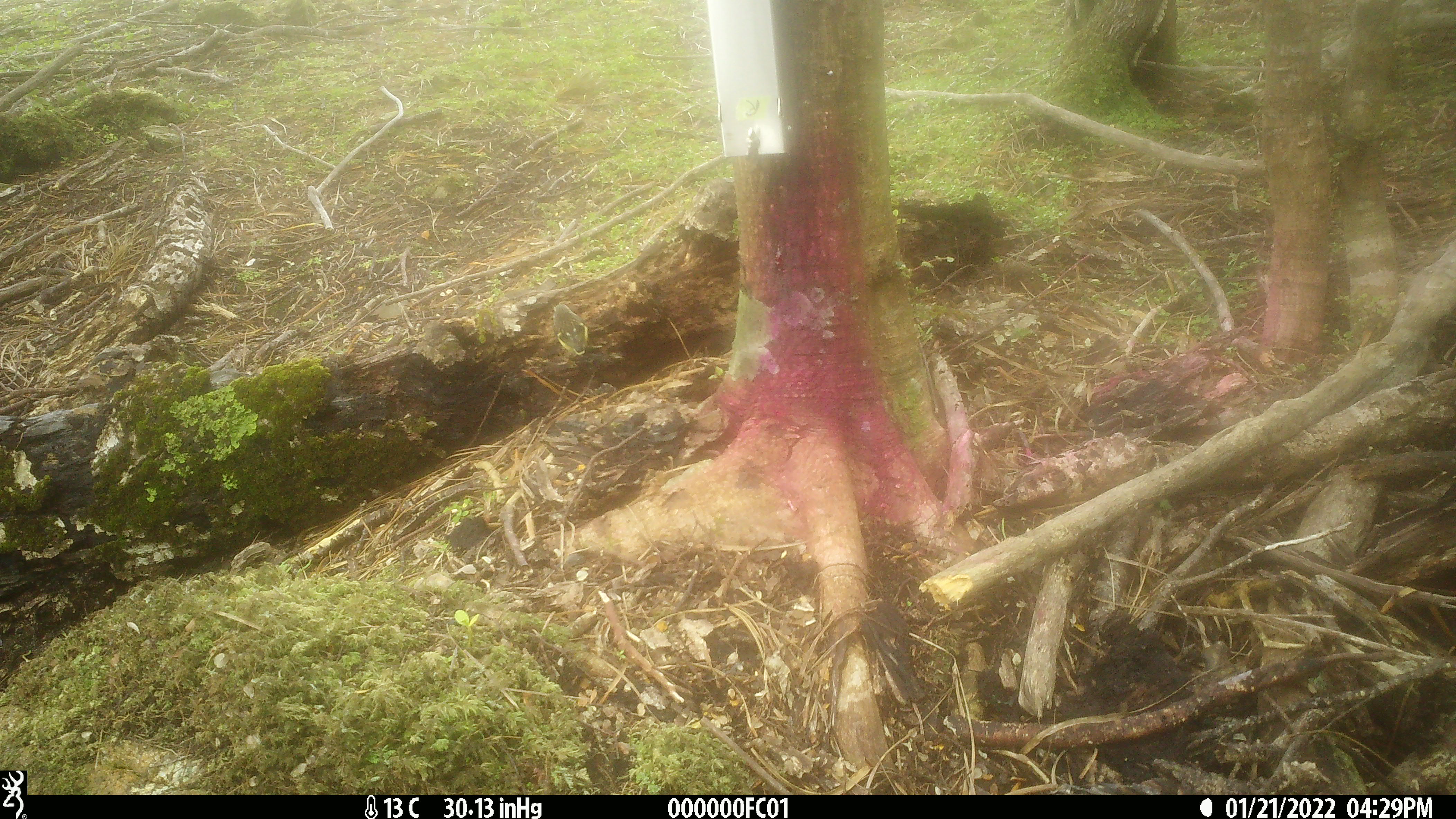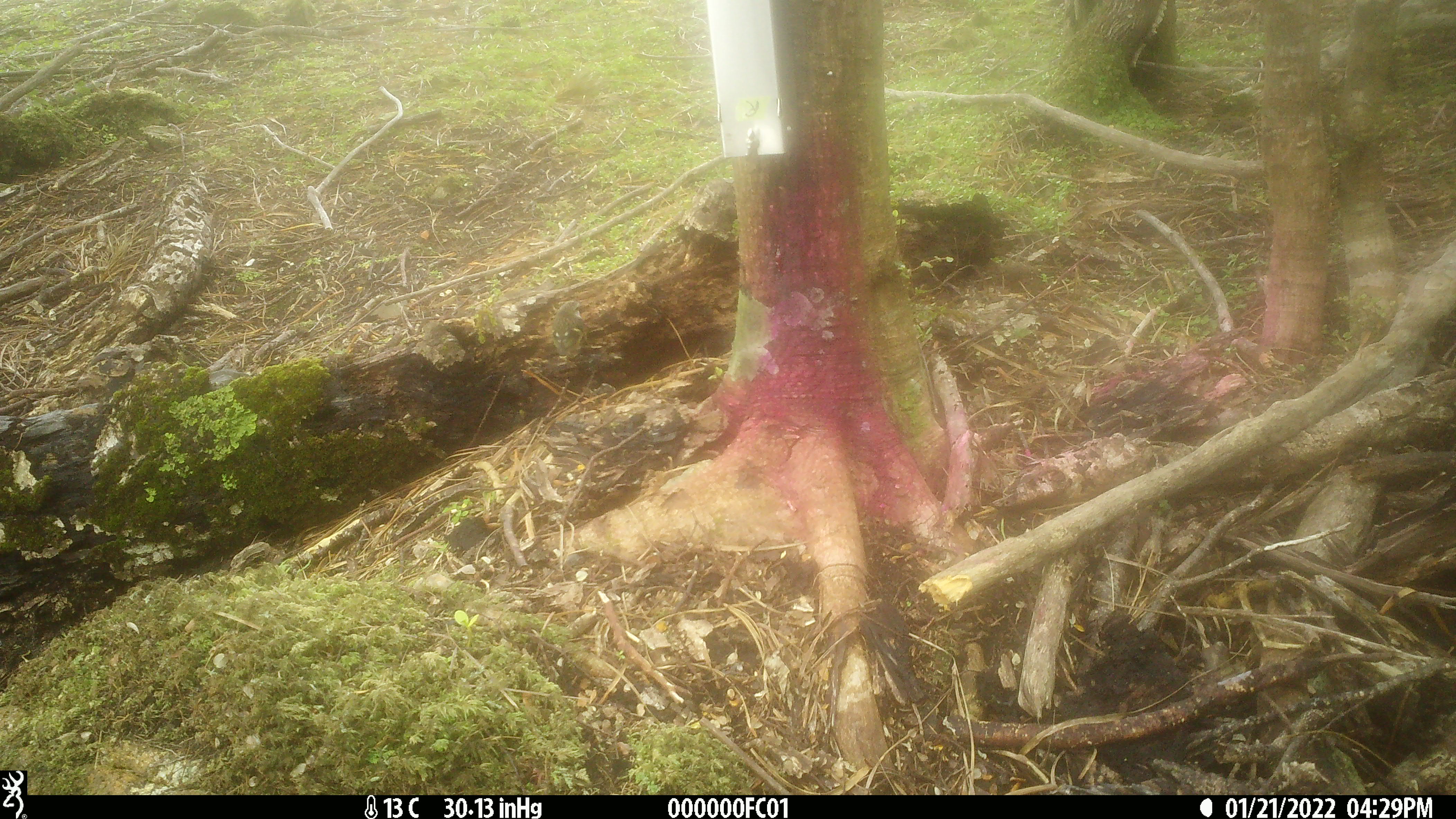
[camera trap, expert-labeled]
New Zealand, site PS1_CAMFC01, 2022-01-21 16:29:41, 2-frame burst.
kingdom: Animalia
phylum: Chordata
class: Aves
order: Passeriformes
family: Acanthisittidae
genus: Acanthisitta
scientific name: Acanthisitta chloris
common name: rifleman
Rifleman (Acanthisitta chloris).